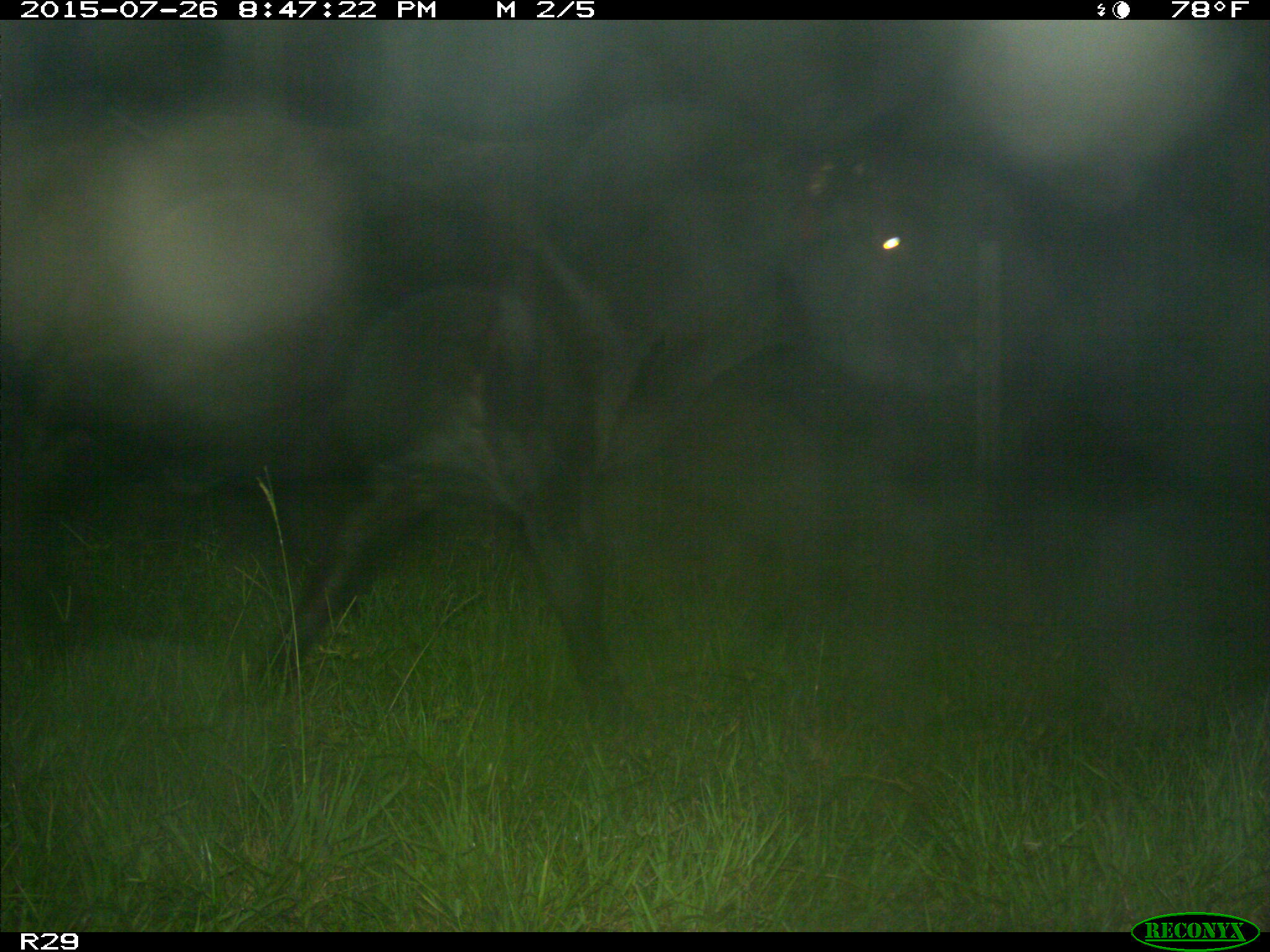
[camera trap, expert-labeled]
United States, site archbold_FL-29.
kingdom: Animalia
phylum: Chordata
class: Mammalia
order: Artiodactyla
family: Bovidae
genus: Bos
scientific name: Bos taurus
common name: domestic cow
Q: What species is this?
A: Bos taurus (domestic cow).